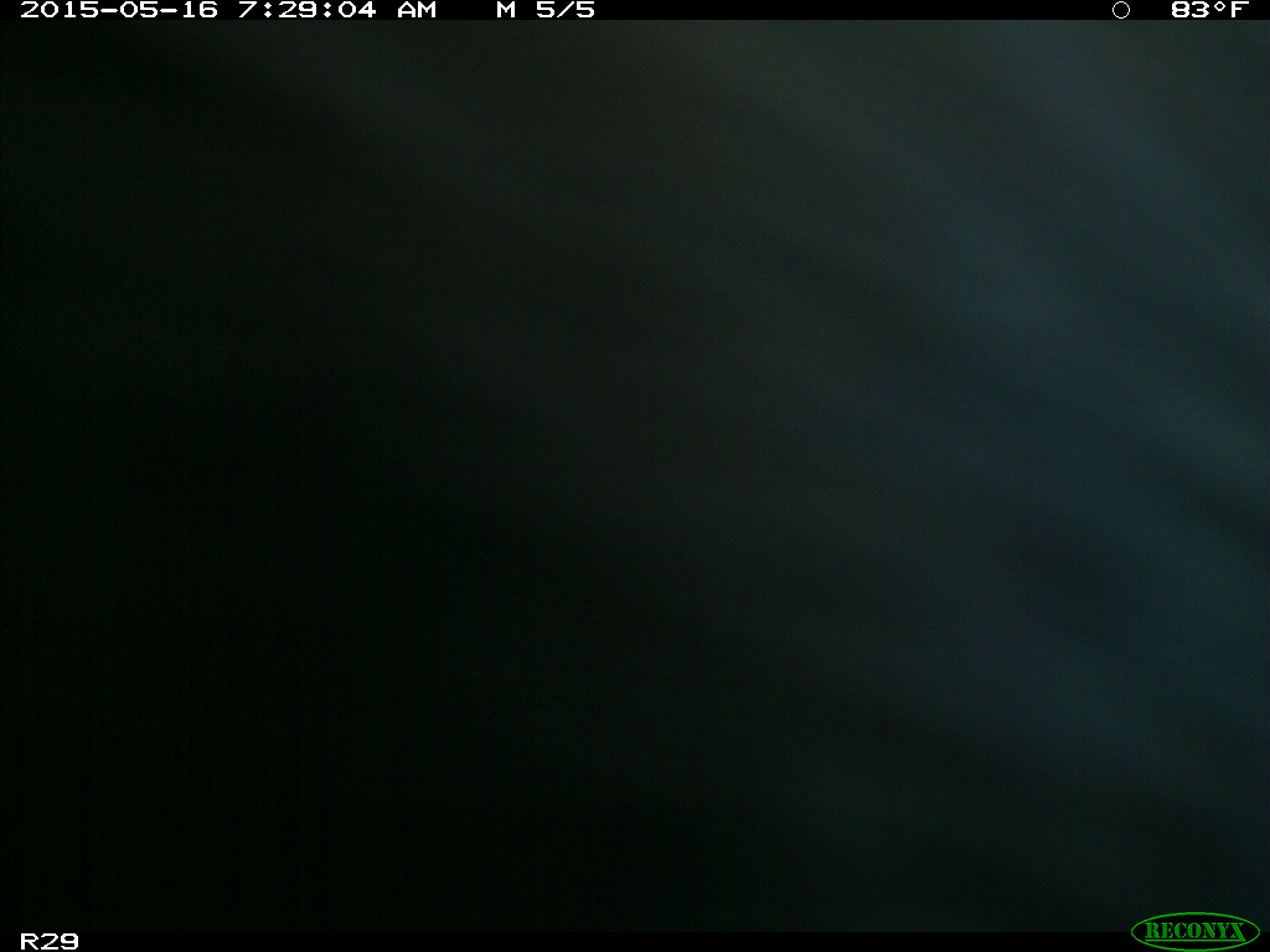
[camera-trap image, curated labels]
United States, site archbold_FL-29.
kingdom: Animalia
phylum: Chordata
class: Mammalia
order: Artiodactyla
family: Bovidae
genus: Bos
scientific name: Bos taurus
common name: domestic cow